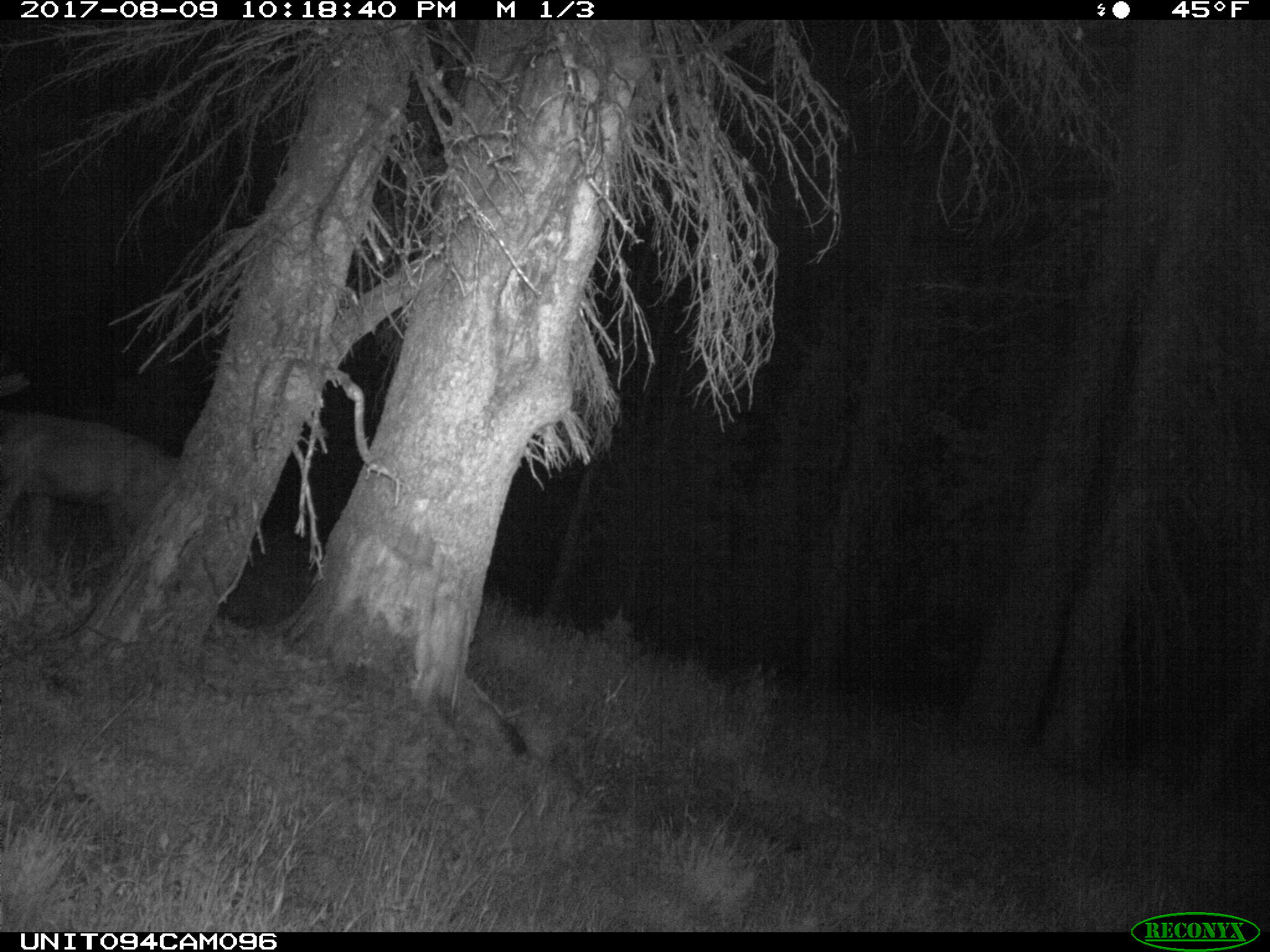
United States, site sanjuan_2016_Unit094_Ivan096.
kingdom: Animalia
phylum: Chordata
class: Mammalia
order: Artiodactyla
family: Cervidae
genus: Odocoileus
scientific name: Odocoileus hemionus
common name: mule deer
Odocoileus hemionus (mule deer).